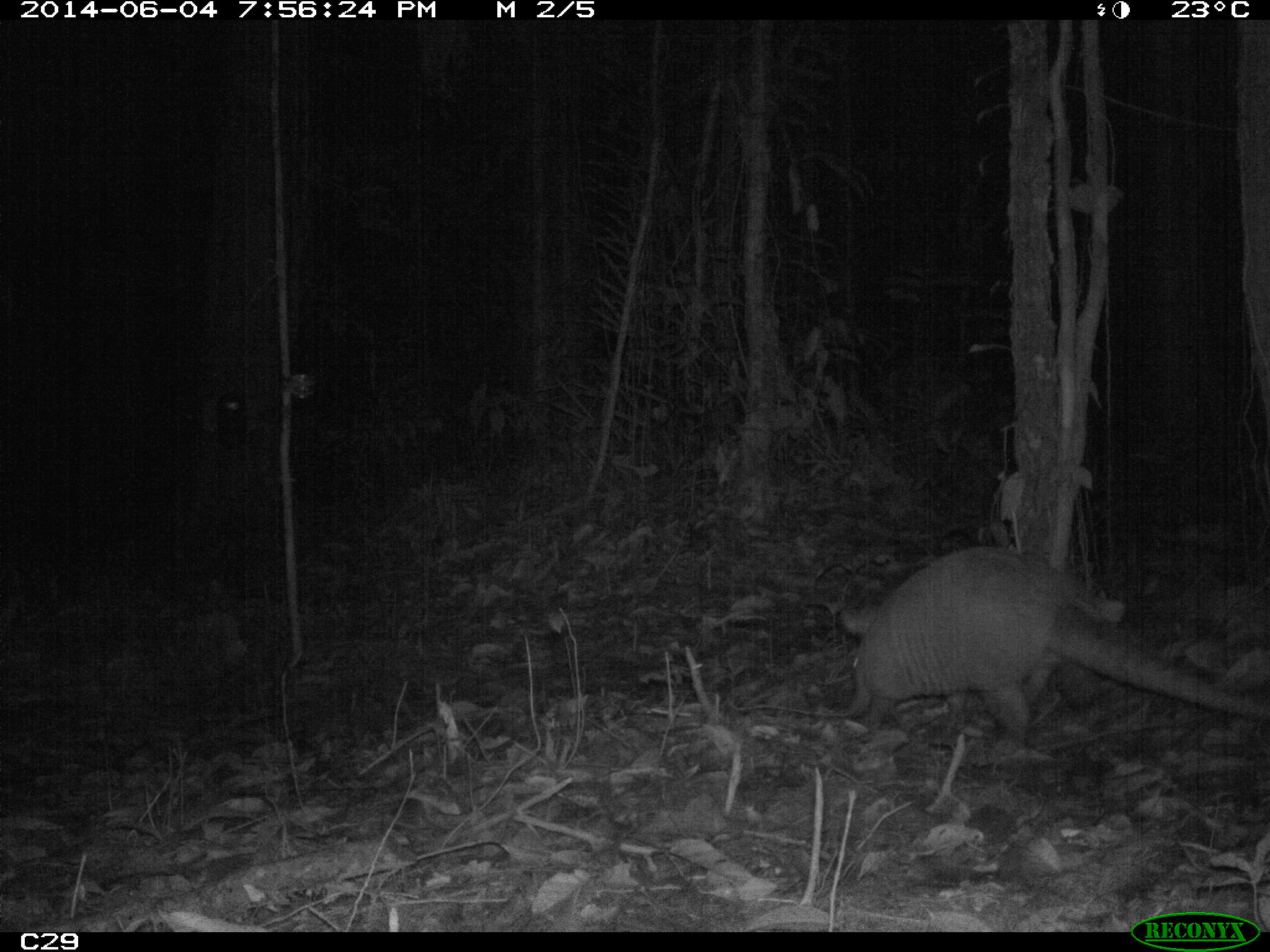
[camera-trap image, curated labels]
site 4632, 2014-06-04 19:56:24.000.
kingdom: Animalia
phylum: Chordata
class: Mammalia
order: Cingulata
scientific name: Cingulata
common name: armadillo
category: unknown armadillo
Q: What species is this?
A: Unknown armadillo (armadillo) (Cingulata).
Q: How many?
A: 1.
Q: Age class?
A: Adult.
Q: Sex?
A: Male.